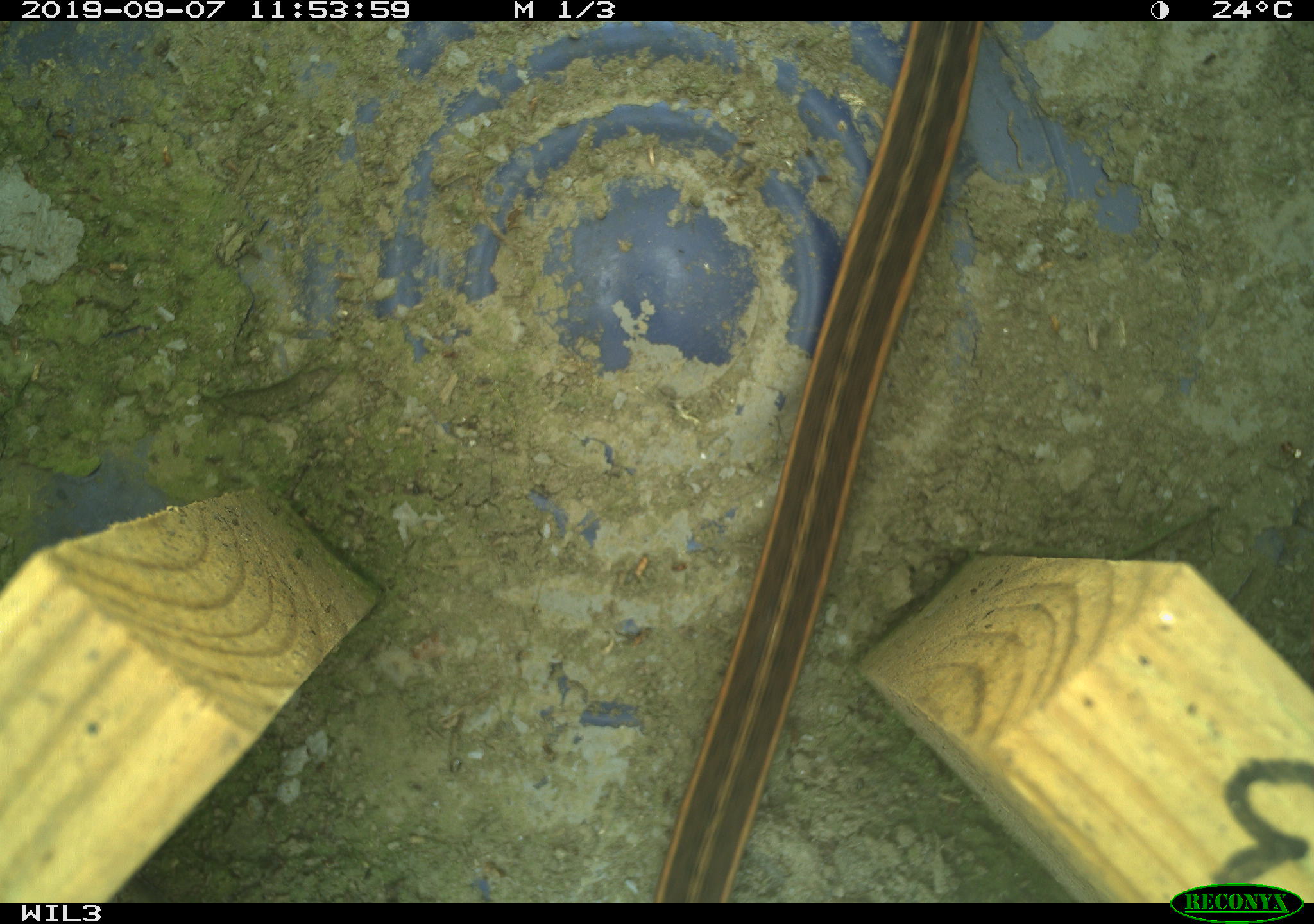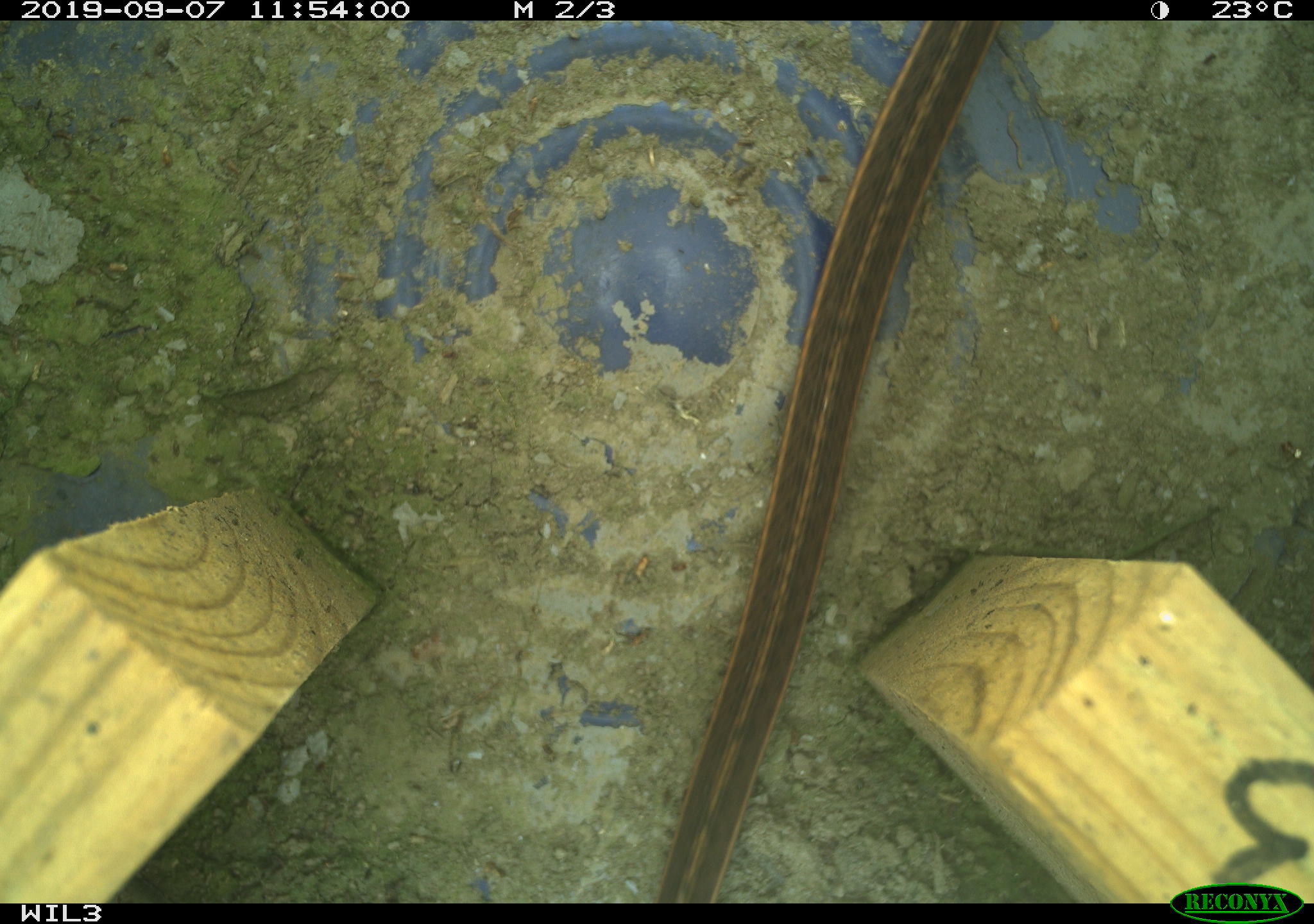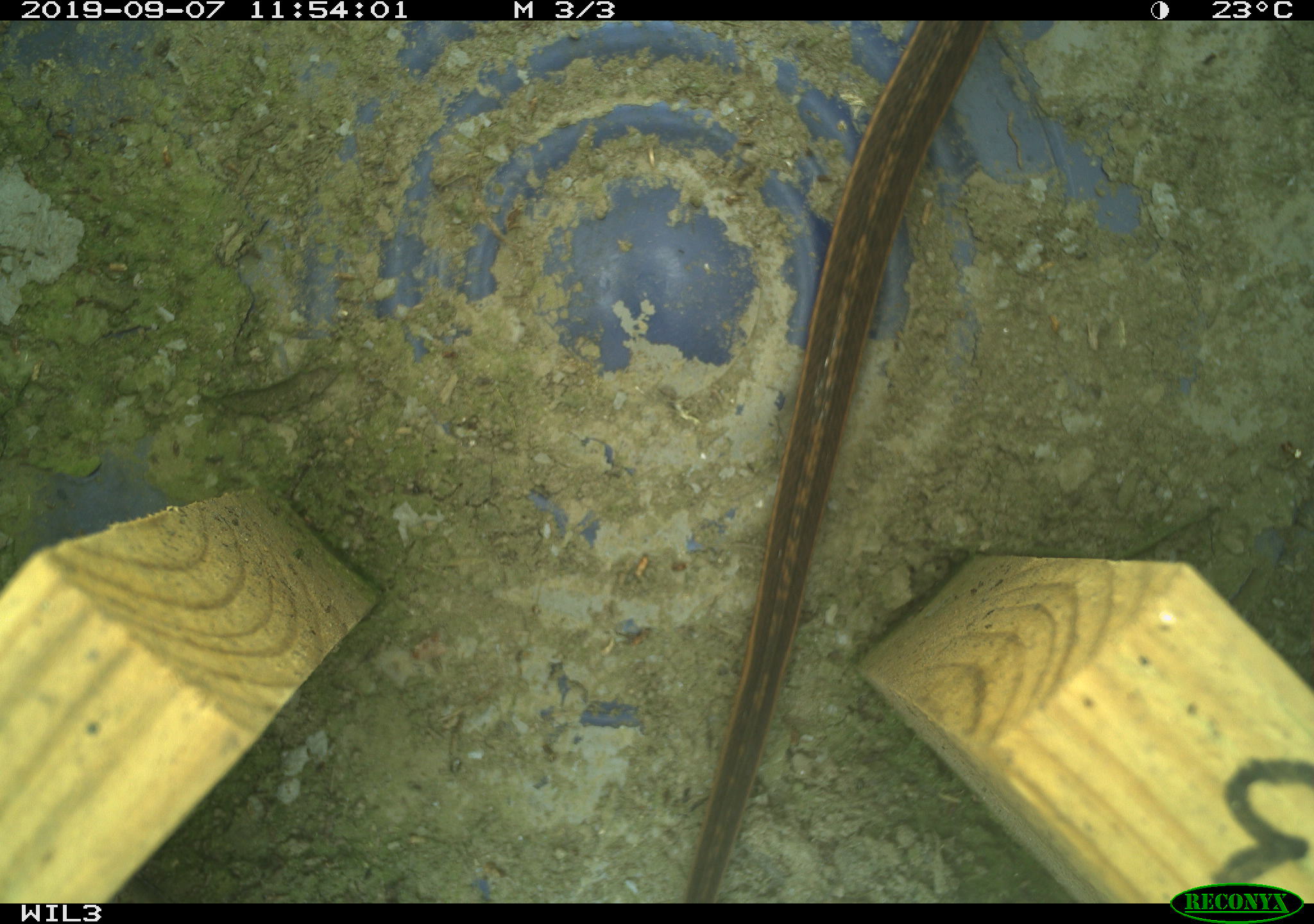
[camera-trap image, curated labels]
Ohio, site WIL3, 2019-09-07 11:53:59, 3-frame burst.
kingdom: Animalia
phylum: Chordata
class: Reptilia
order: Squamata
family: Colubridae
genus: Thamnophis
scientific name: Thamnophis sirtalis sirtalis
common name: eastern gartersnake